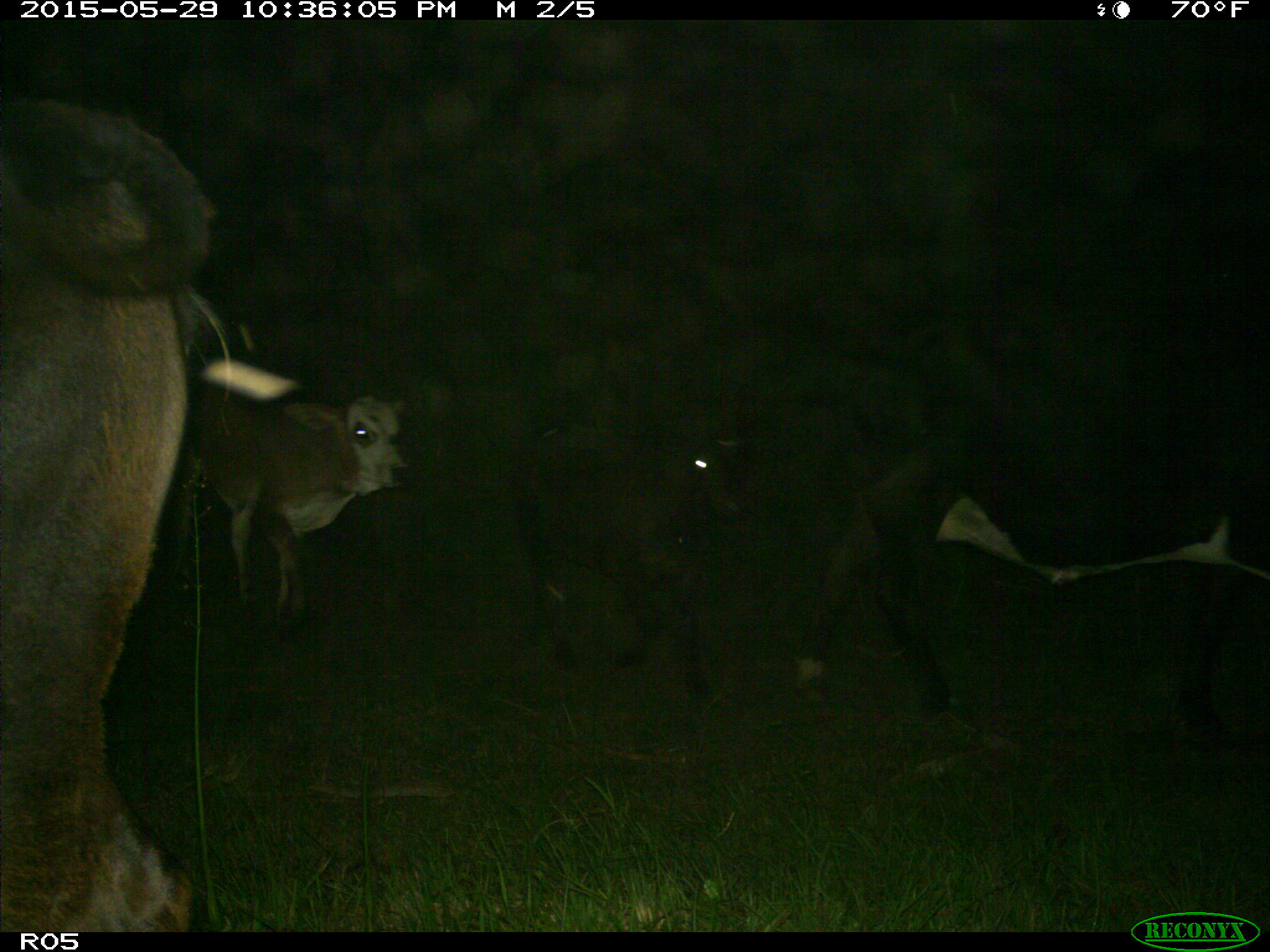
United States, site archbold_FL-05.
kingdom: Animalia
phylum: Chordata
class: Mammalia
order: Artiodactyla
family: Bovidae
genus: Bos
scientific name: Bos taurus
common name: domestic cow